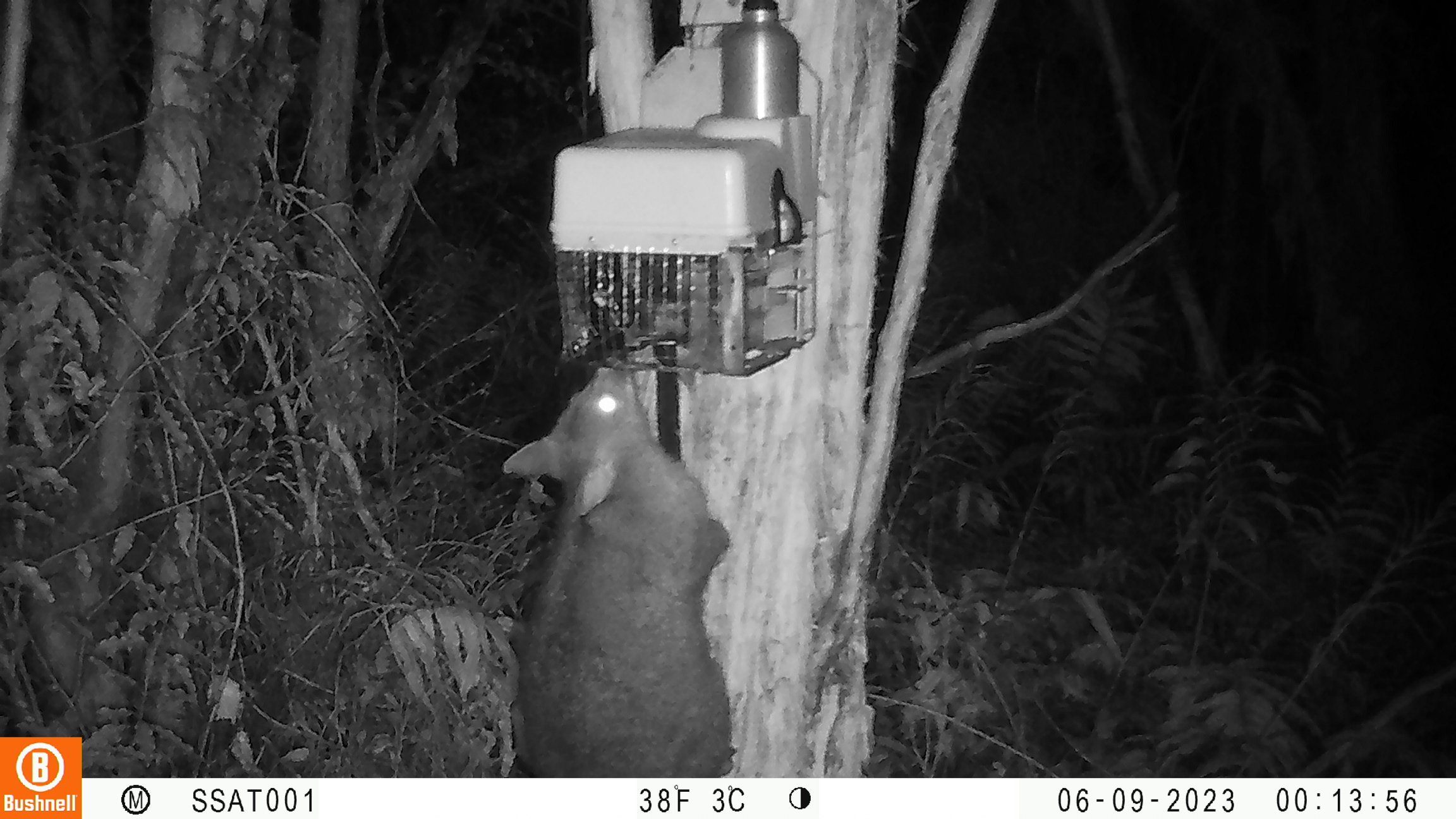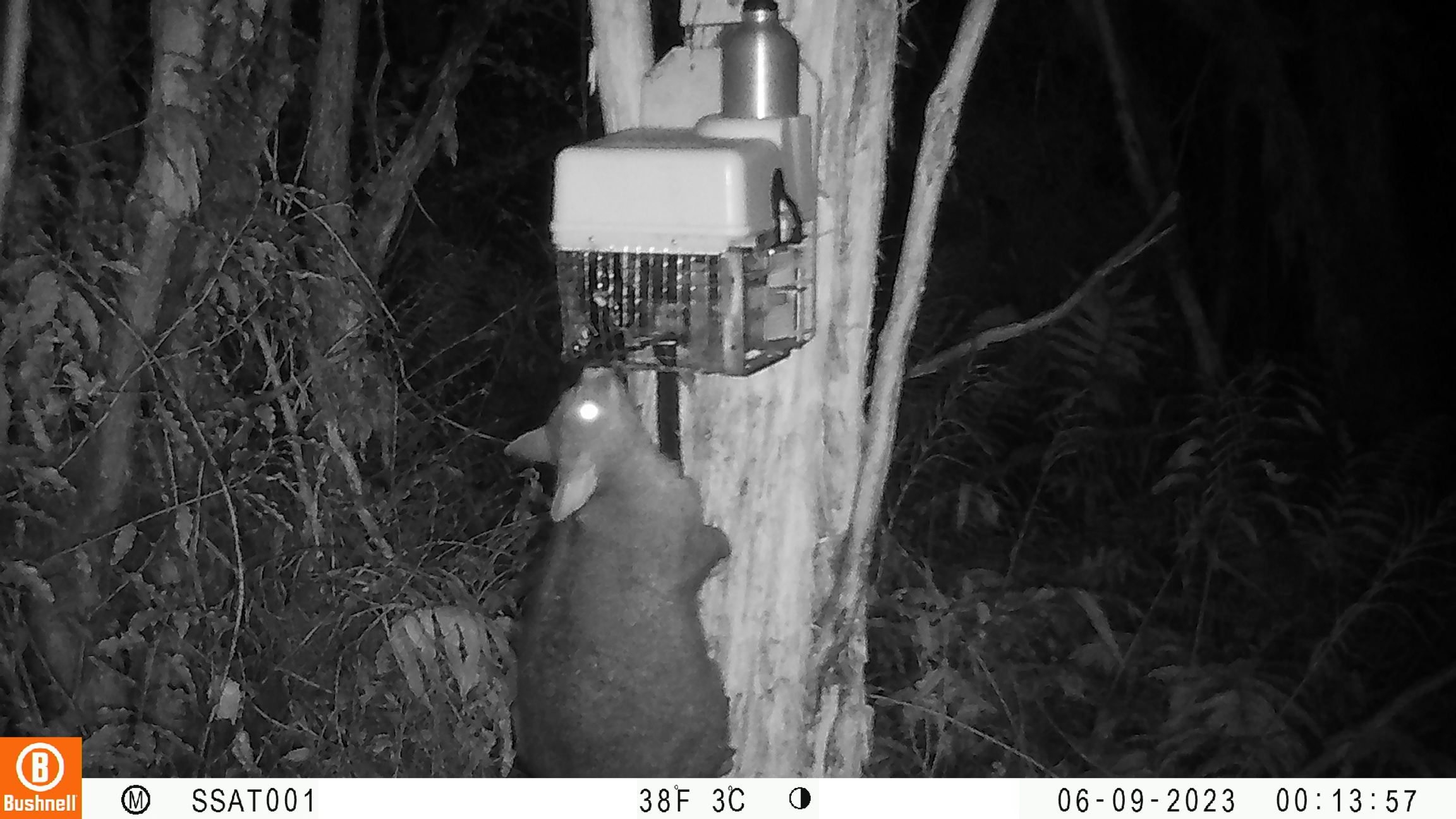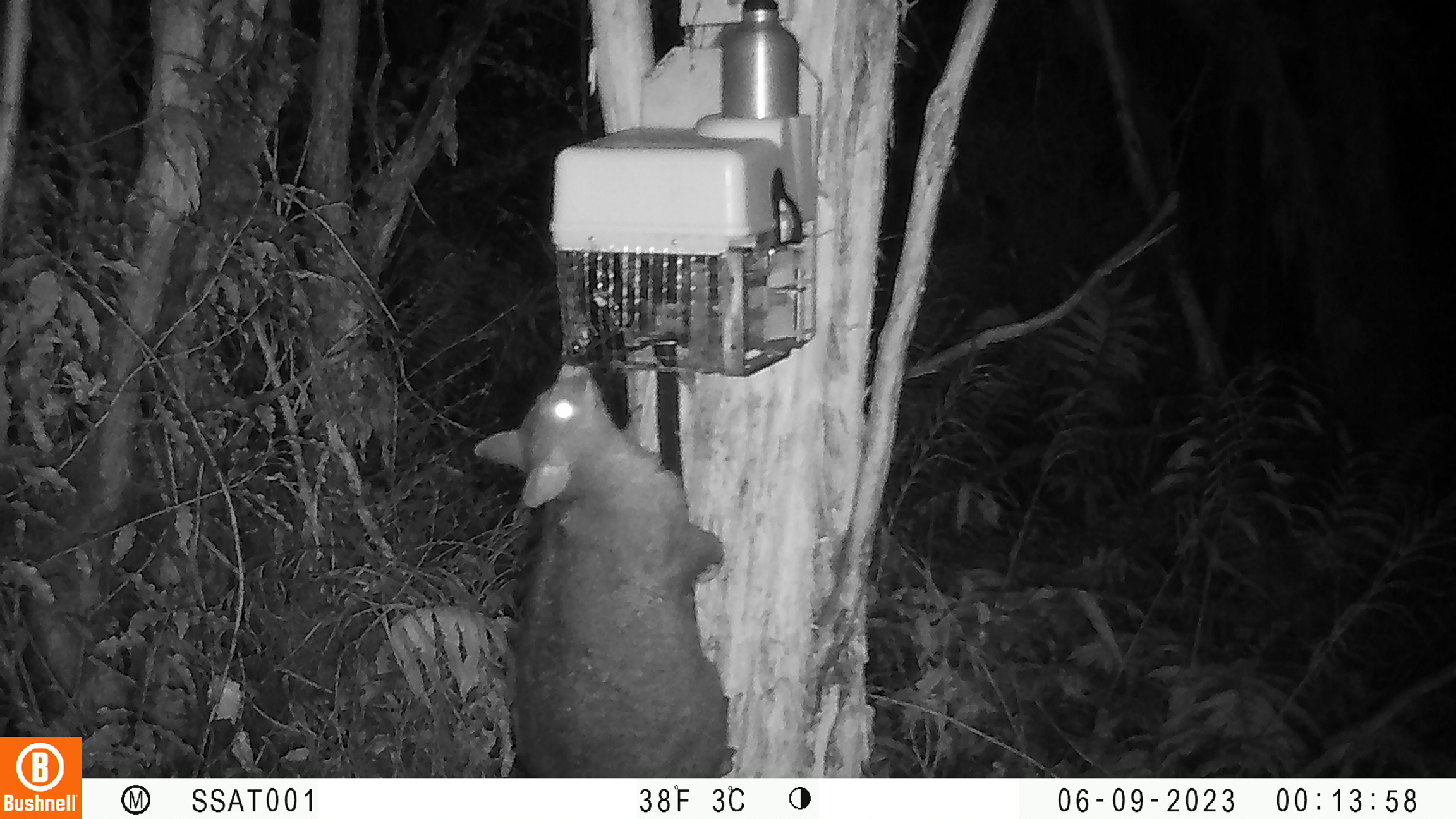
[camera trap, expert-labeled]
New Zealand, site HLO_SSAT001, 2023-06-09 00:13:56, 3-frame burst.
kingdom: Animalia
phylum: Chordata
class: Mammalia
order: Diprotodontia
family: Phalangeridae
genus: Trichosurus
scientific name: Trichosurus vulpecula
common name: common brushtail possum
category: possum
Possum (common brushtail possum) (Trichosurus vulpecula).